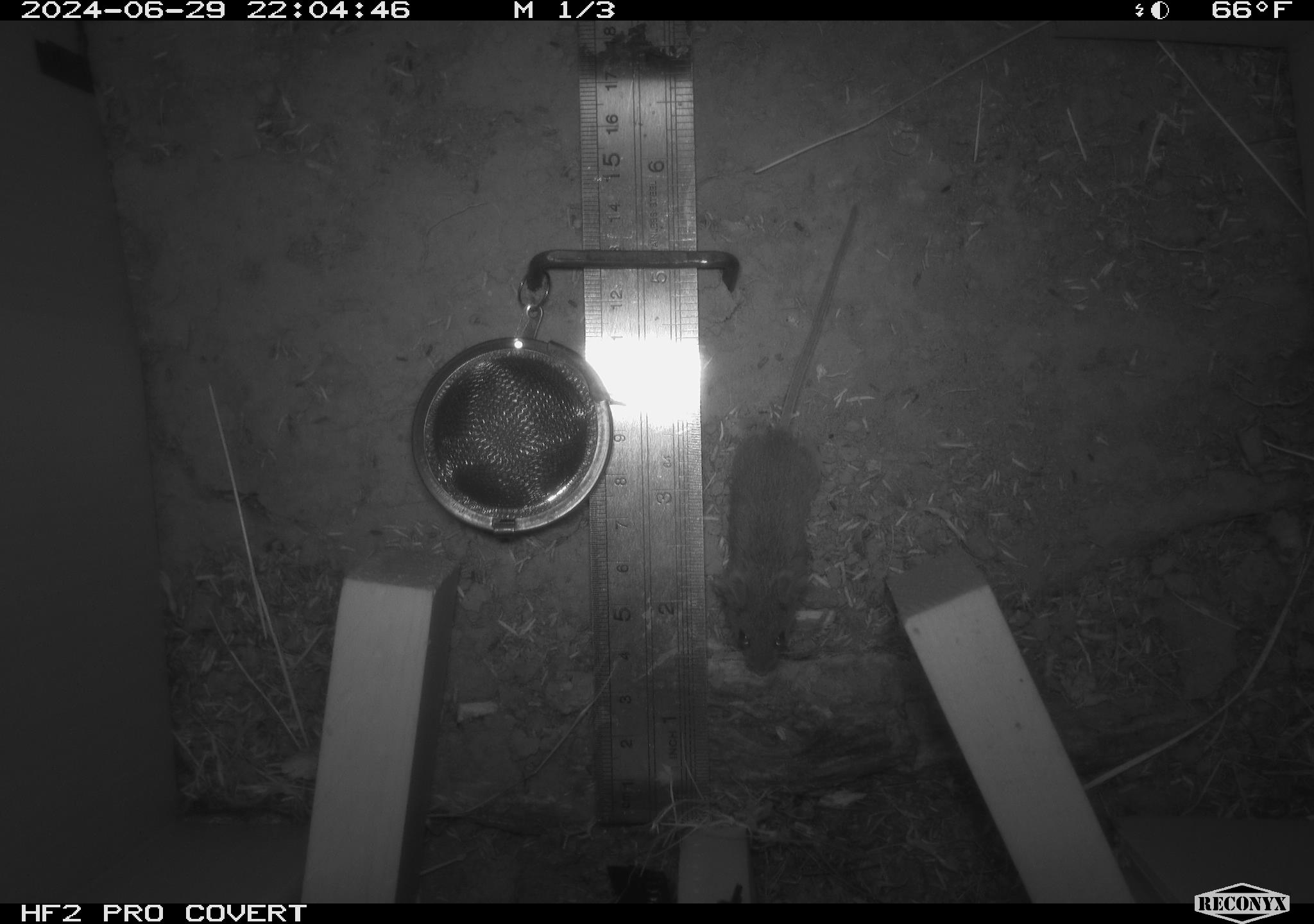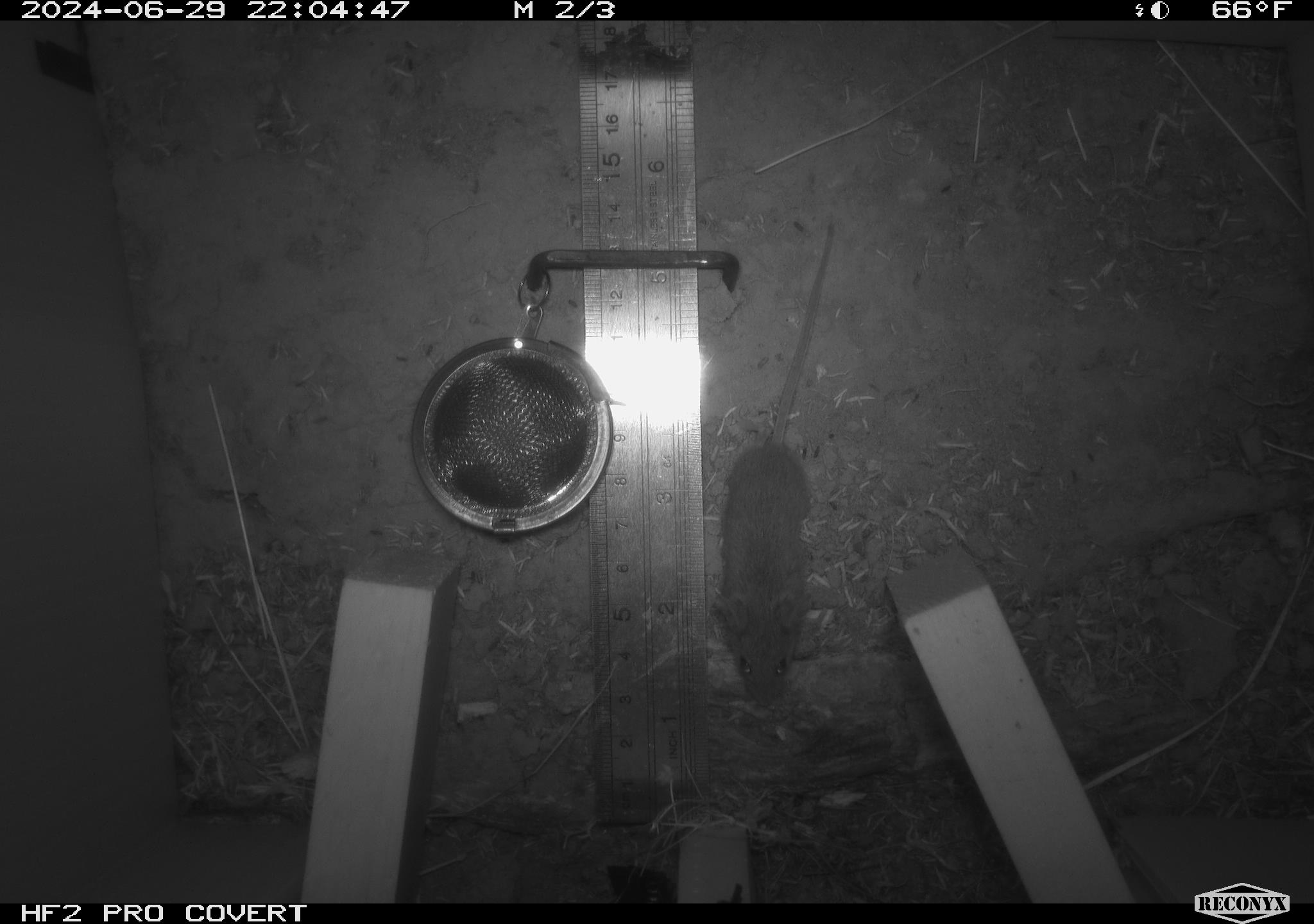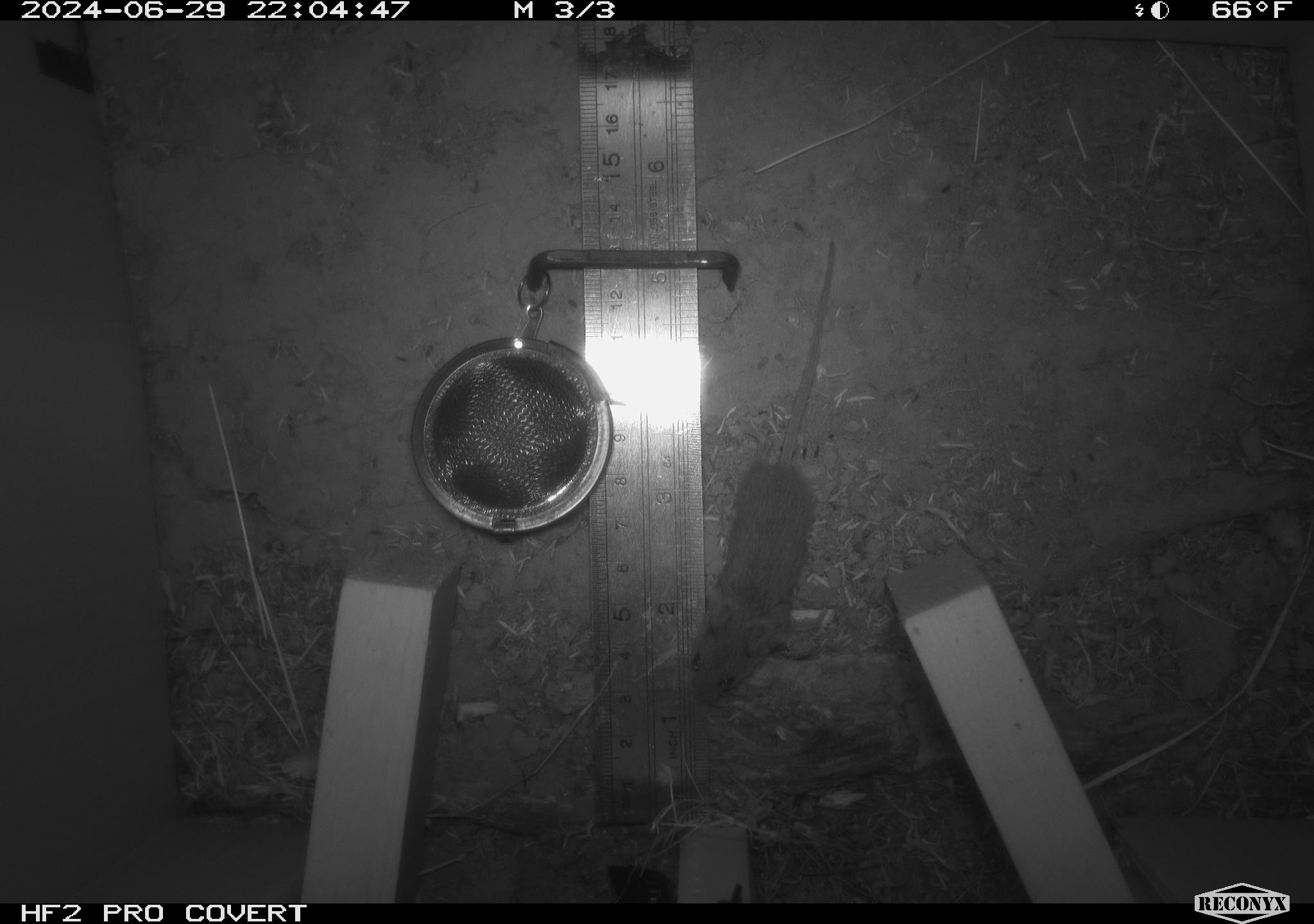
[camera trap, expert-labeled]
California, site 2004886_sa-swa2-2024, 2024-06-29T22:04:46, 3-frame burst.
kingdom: Animalia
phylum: Chordata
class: Mammalia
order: Rodentia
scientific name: Rodentia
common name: mouse species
Mouse species (Rodentia).